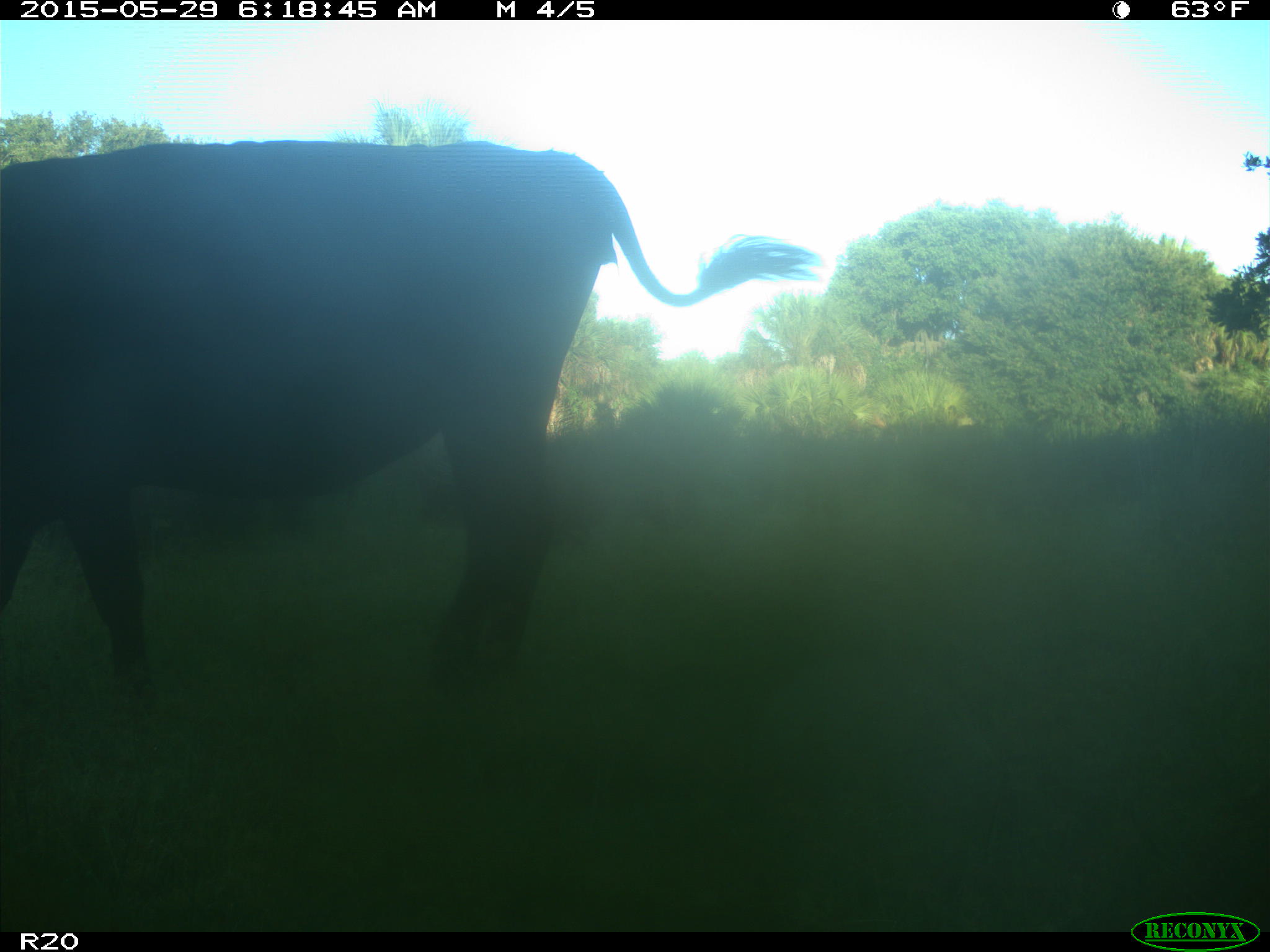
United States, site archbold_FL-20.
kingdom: Animalia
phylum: Chordata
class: Mammalia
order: Artiodactyla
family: Bovidae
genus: Bos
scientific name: Bos taurus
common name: domestic cow